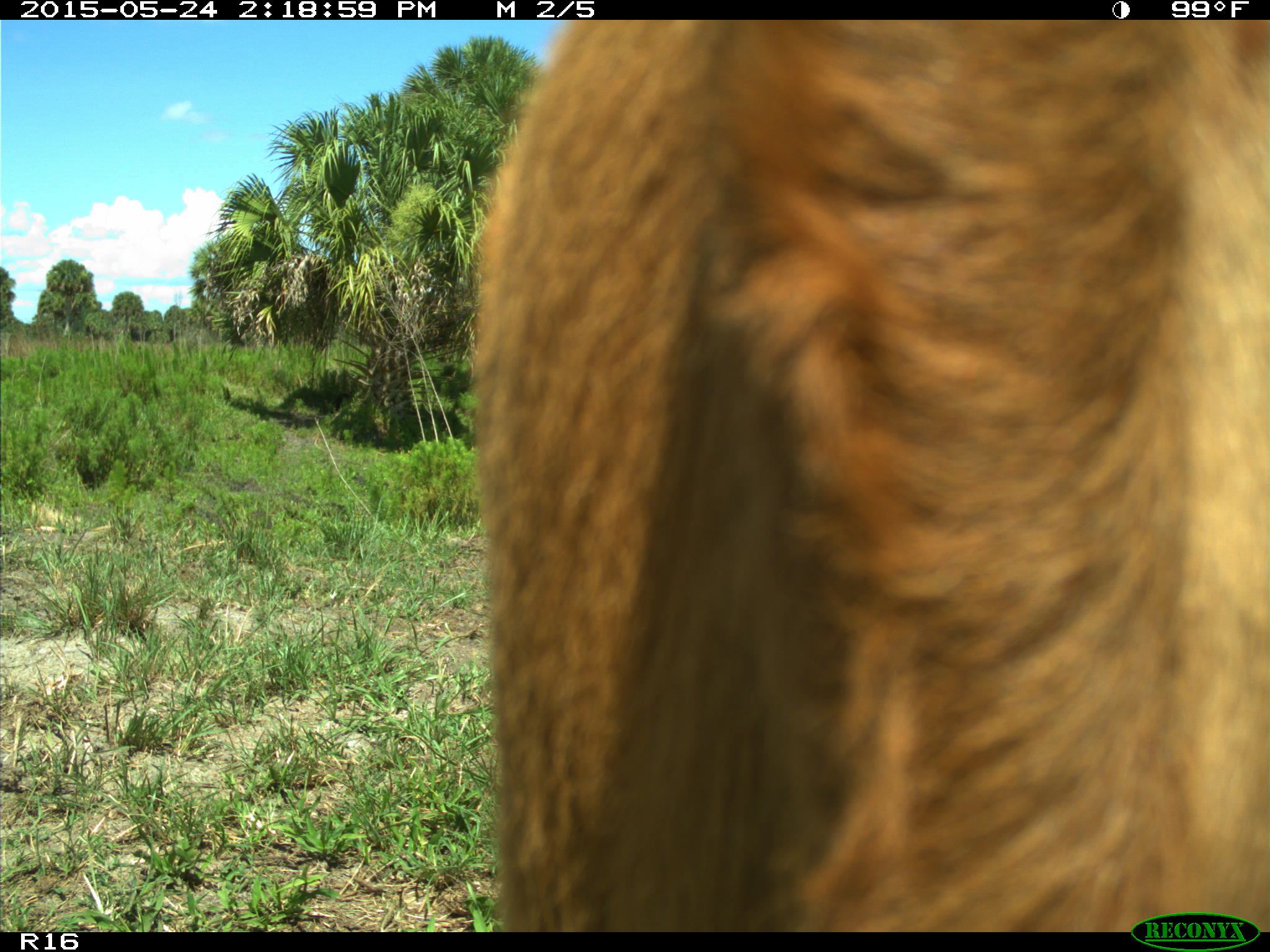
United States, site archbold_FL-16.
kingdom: Animalia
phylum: Chordata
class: Mammalia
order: Artiodactyla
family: Bovidae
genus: Bos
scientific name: Bos taurus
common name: domestic cow